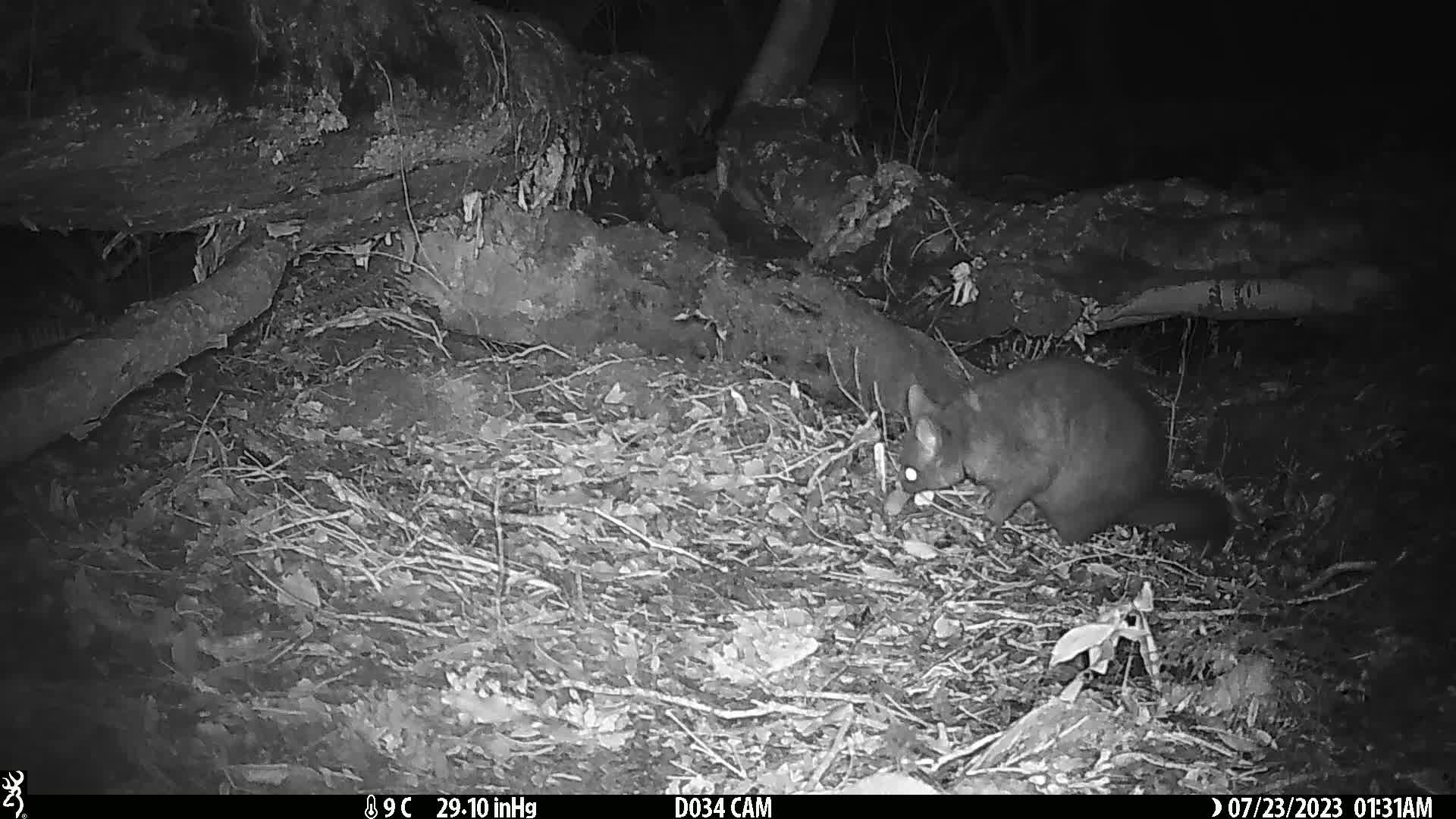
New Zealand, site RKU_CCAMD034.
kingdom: Animalia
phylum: Chordata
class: Mammalia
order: Diprotodontia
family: Phalangeridae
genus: Trichosurus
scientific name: Trichosurus vulpecula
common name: common brushtail possum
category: possum